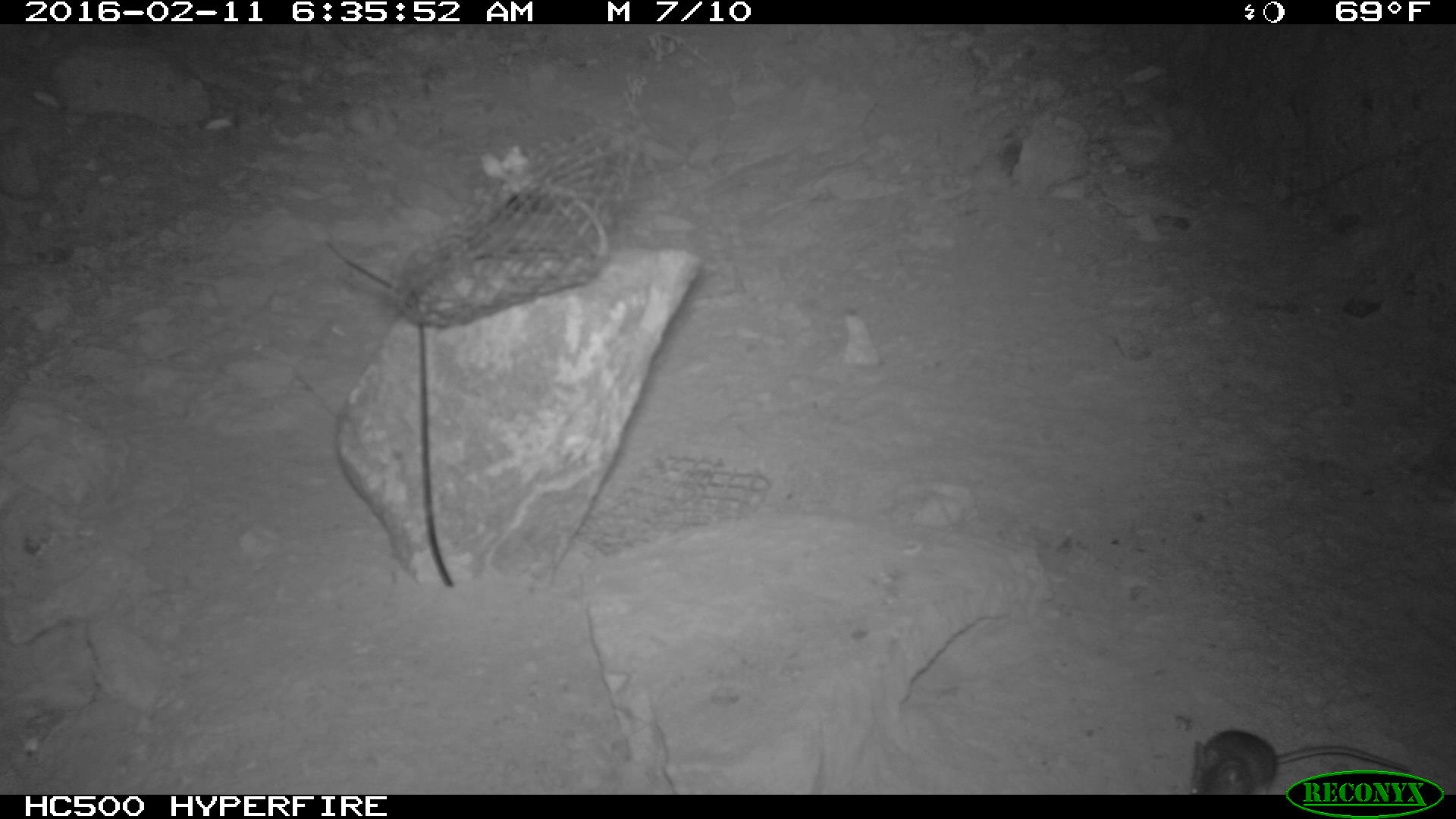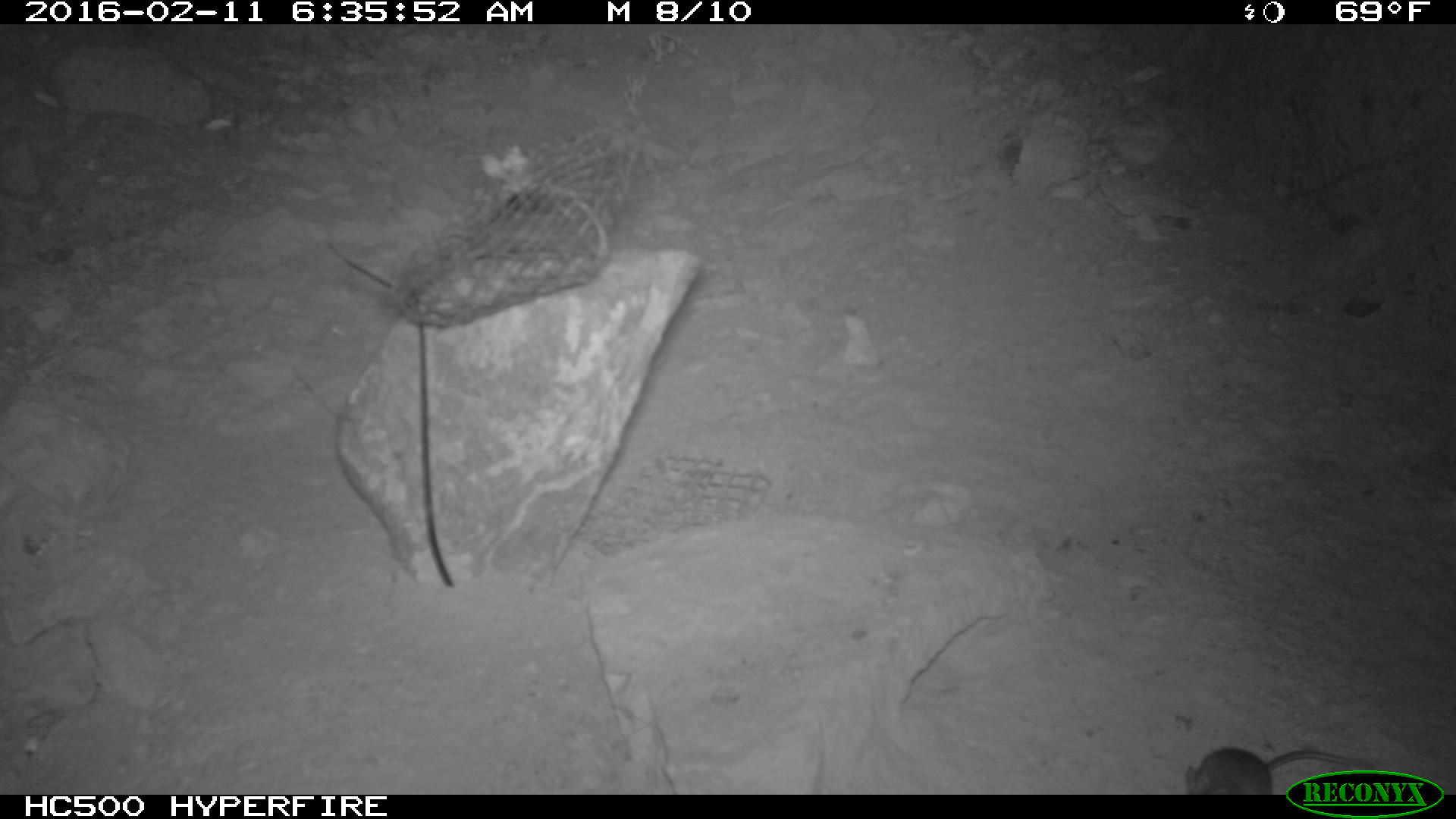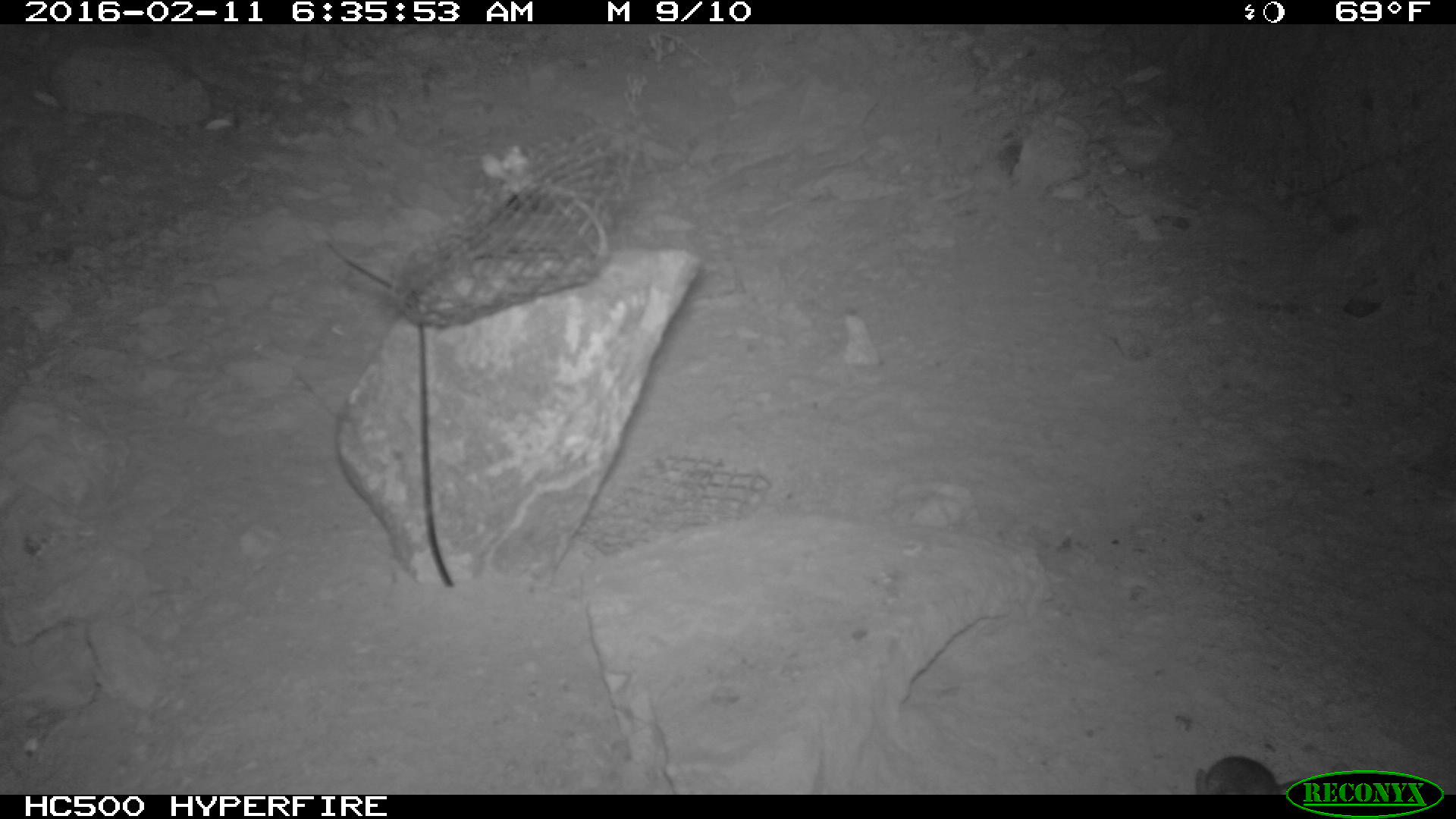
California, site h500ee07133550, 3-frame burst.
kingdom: Animalia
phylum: Chordata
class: Mammalia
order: Rodentia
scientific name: Rodentia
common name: rodent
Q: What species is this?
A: Rodent (Rodentia).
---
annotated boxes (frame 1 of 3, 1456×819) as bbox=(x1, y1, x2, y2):
rodent: bbox=(1191, 730, 1410, 794)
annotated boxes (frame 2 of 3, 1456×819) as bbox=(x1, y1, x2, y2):
rodent: bbox=(1183, 746, 1373, 792)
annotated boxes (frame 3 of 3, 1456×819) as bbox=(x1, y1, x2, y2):
rodent: bbox=(1195, 752, 1310, 792)